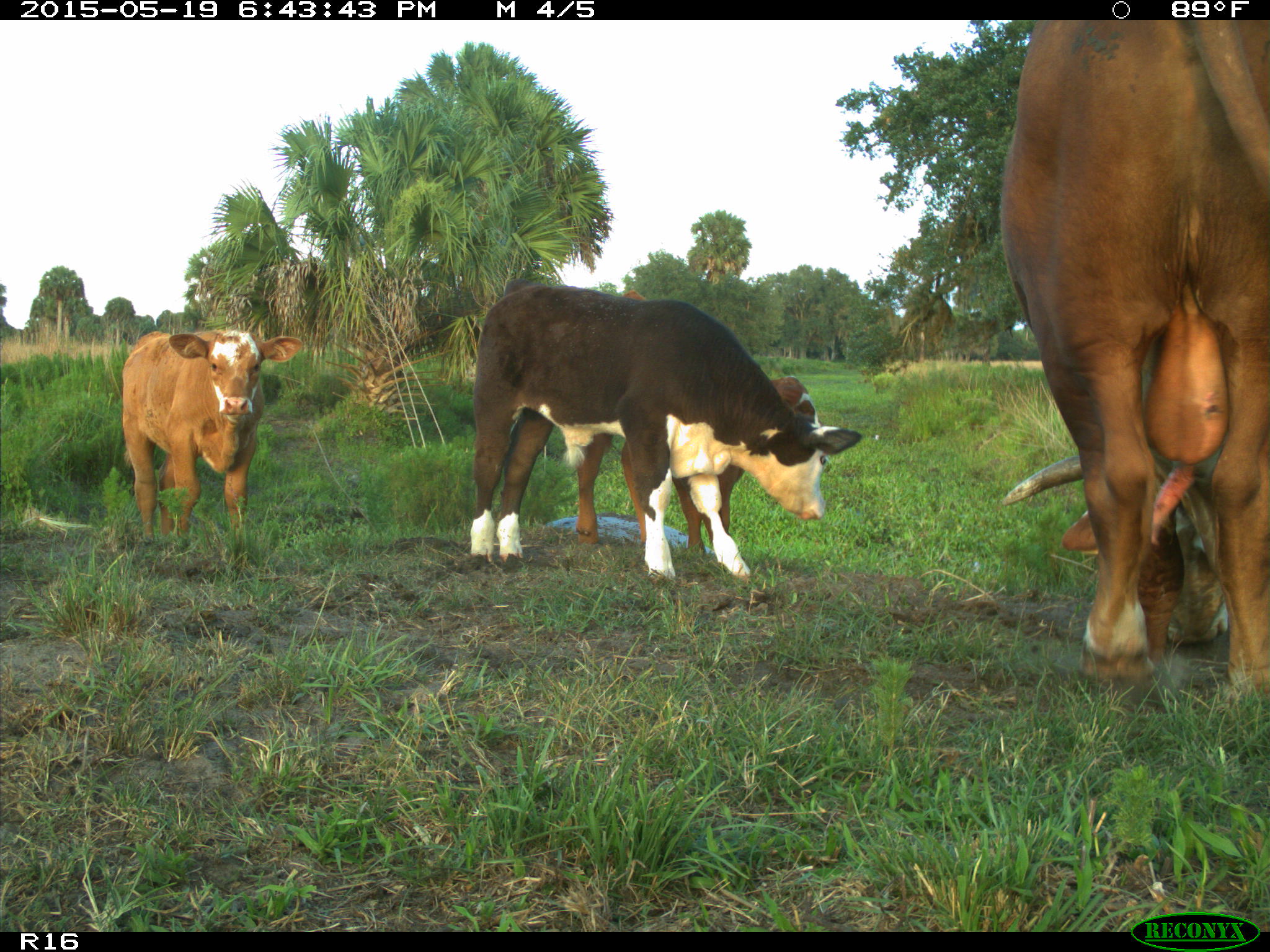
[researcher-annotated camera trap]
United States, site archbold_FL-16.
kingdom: Animalia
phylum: Chordata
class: Mammalia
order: Artiodactyla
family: Bovidae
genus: Bos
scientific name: Bos taurus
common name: domestic cow